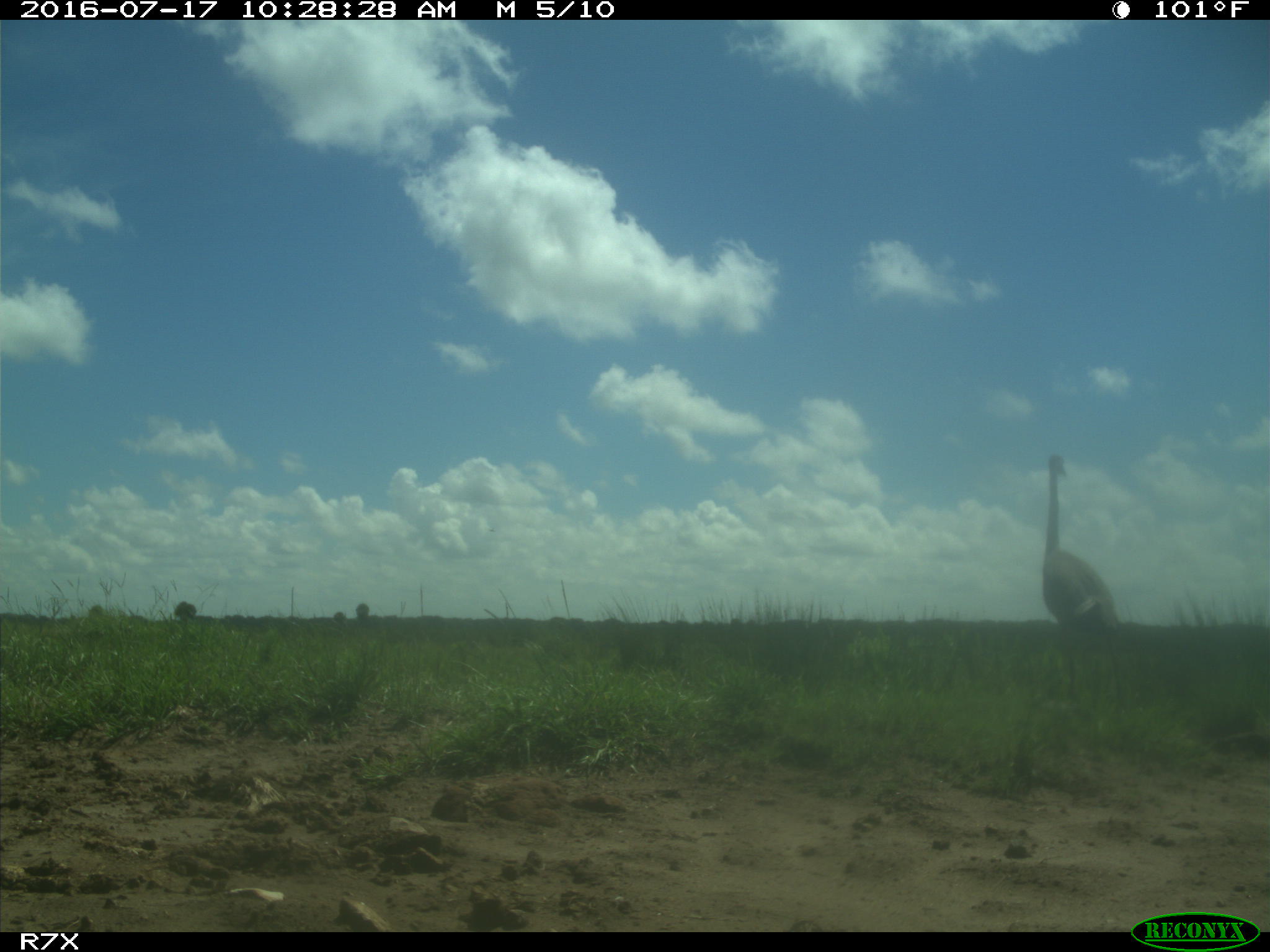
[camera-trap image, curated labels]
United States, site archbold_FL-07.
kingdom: Animalia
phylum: Chordata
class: Aves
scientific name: Aves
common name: birds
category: unidentified bird